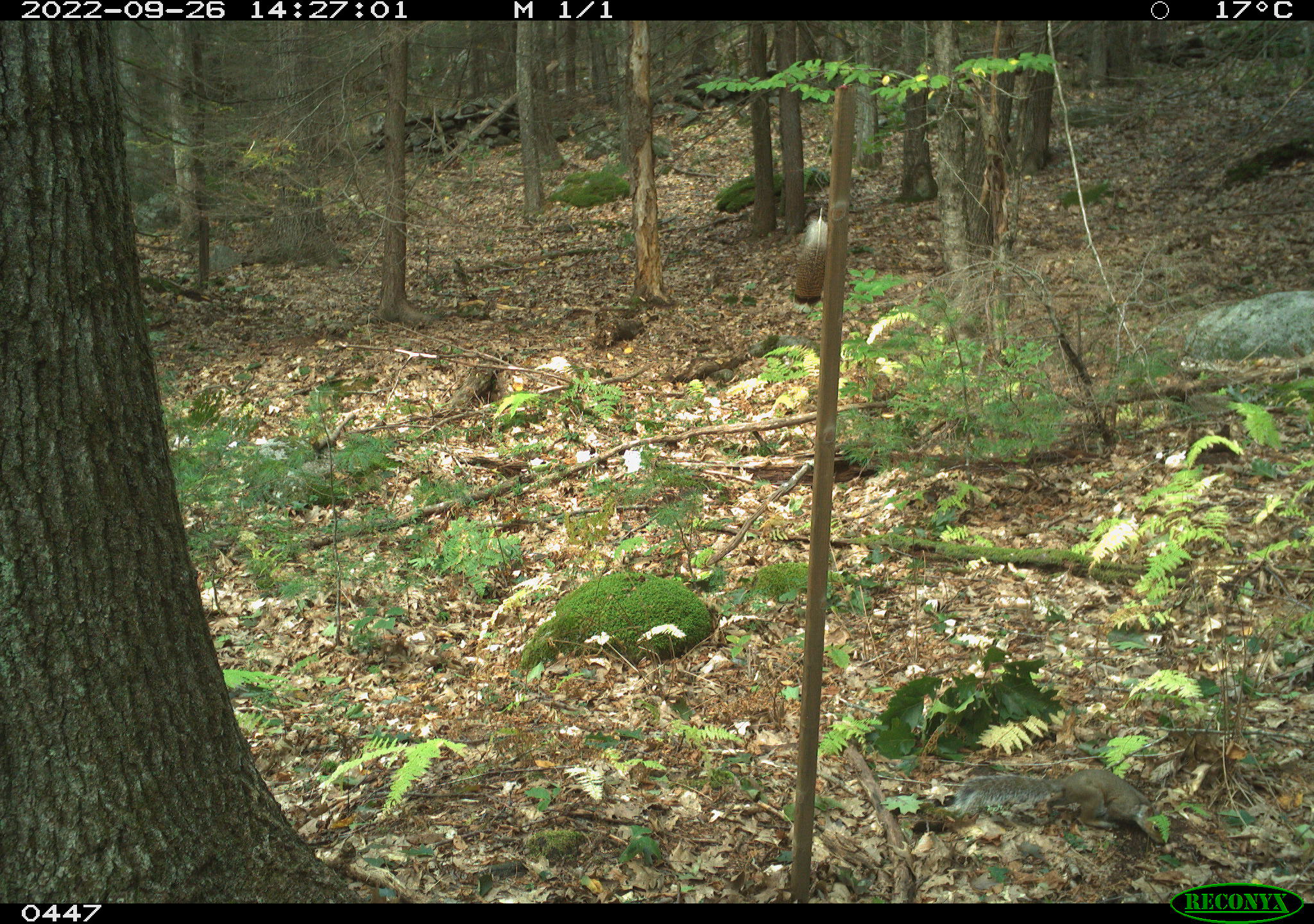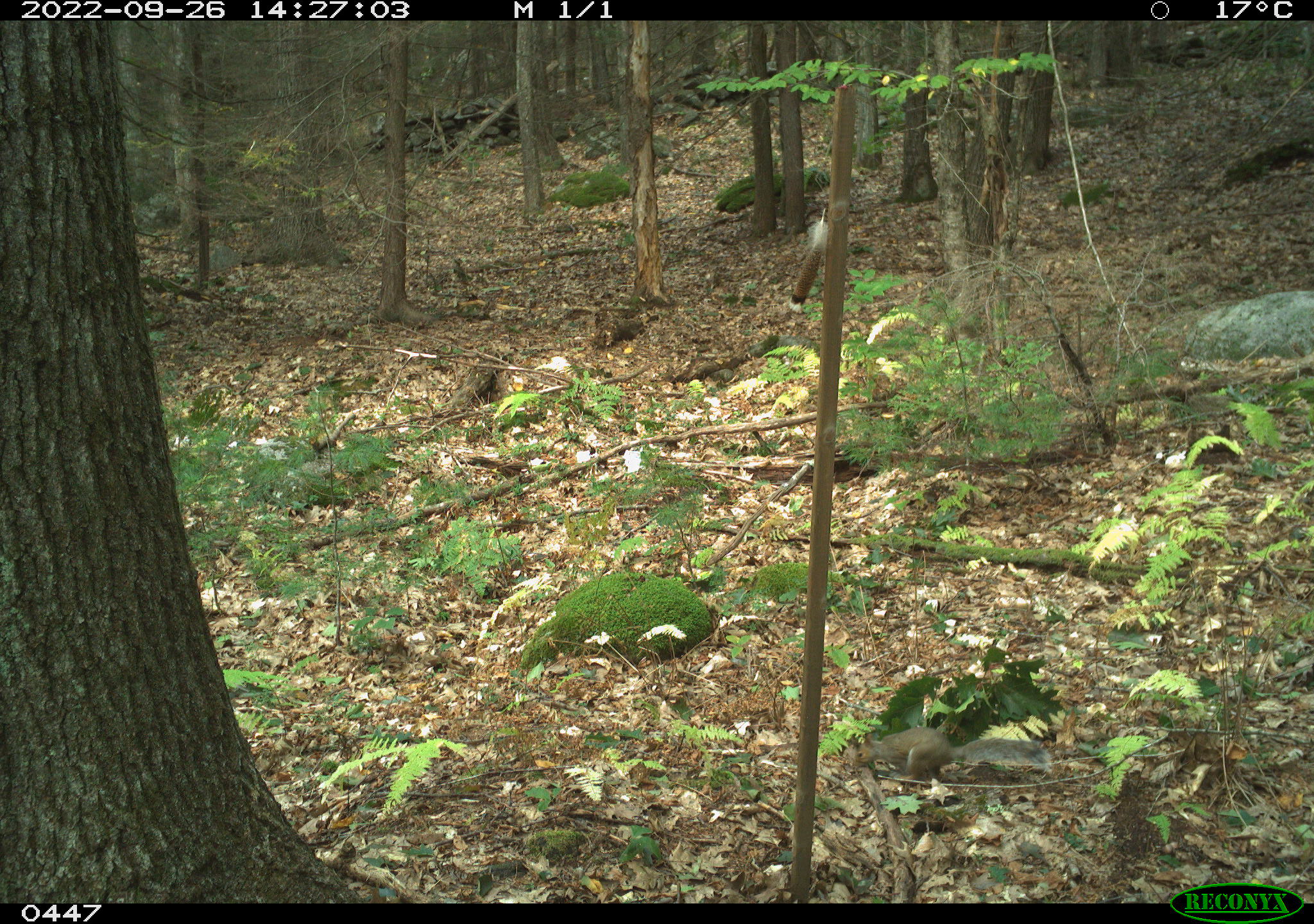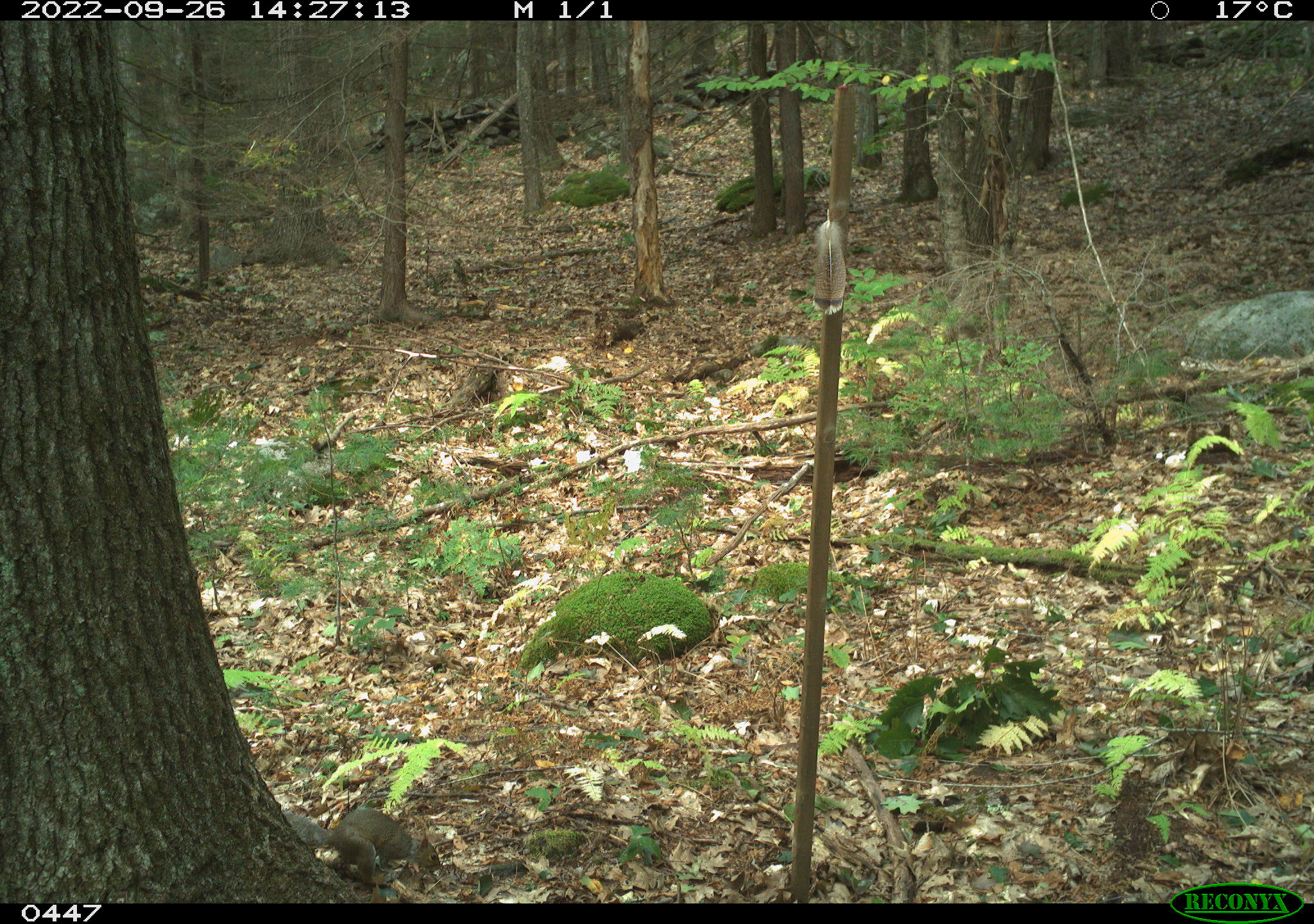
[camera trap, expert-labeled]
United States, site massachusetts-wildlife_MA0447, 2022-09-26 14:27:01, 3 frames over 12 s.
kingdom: Animalia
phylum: Chordata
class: Mammalia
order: Rodentia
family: Sciuridae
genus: Sciurus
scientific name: Sciurus carolinensis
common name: gray squirrel